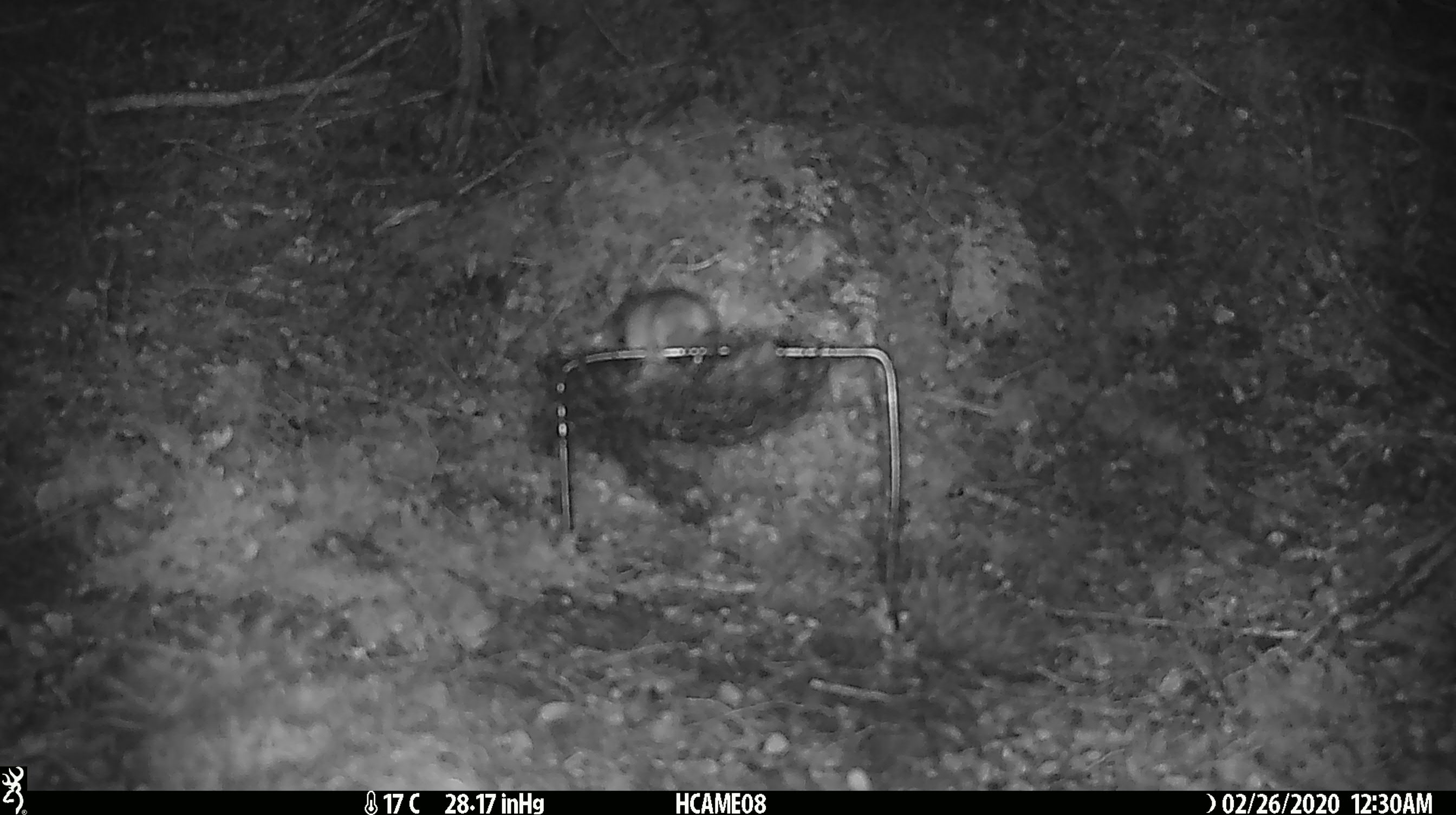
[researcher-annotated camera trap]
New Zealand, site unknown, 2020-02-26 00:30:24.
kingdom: Animalia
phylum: Chordata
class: Mammalia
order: Rodentia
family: Muridae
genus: Mus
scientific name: Mus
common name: mouse